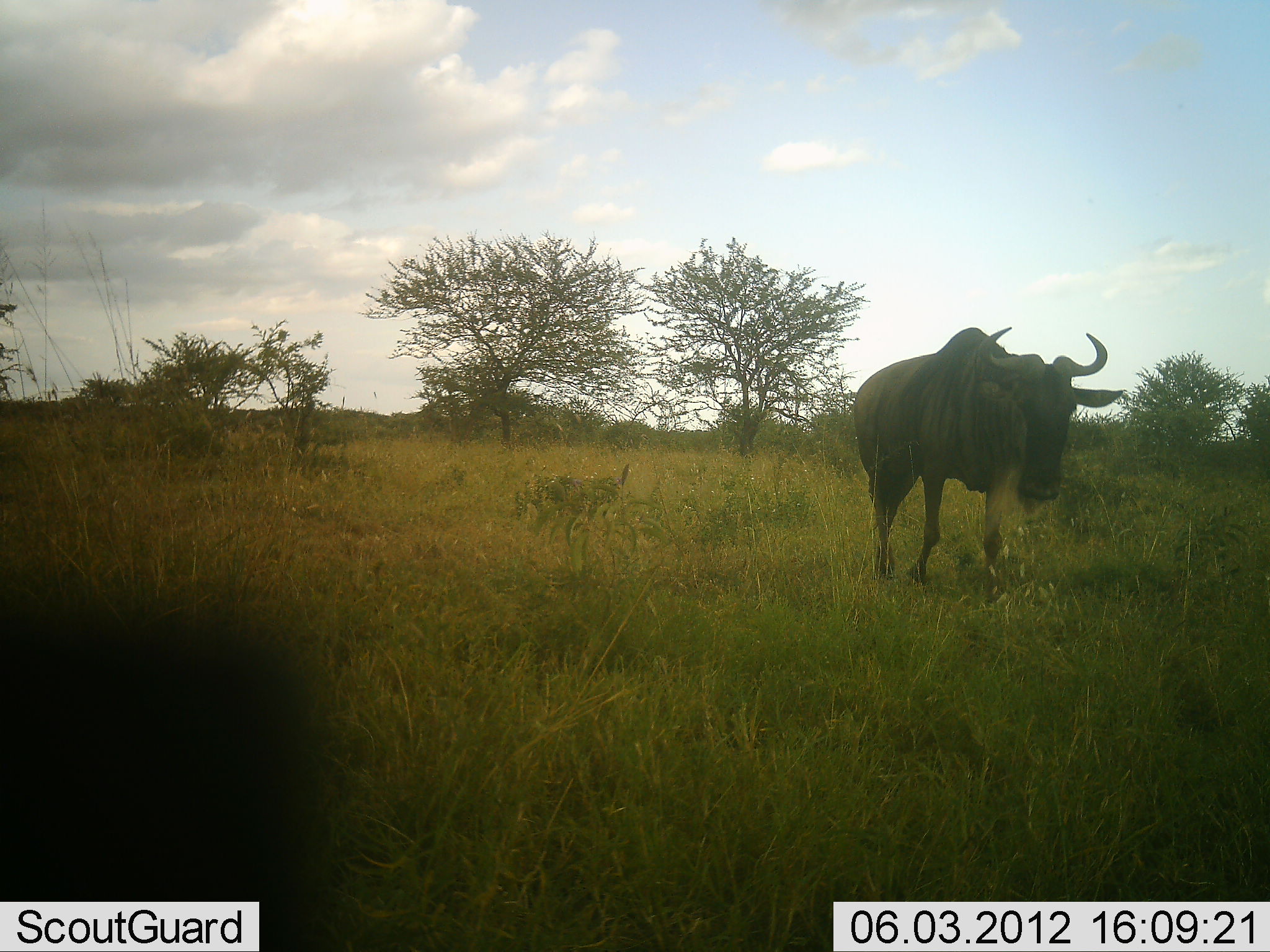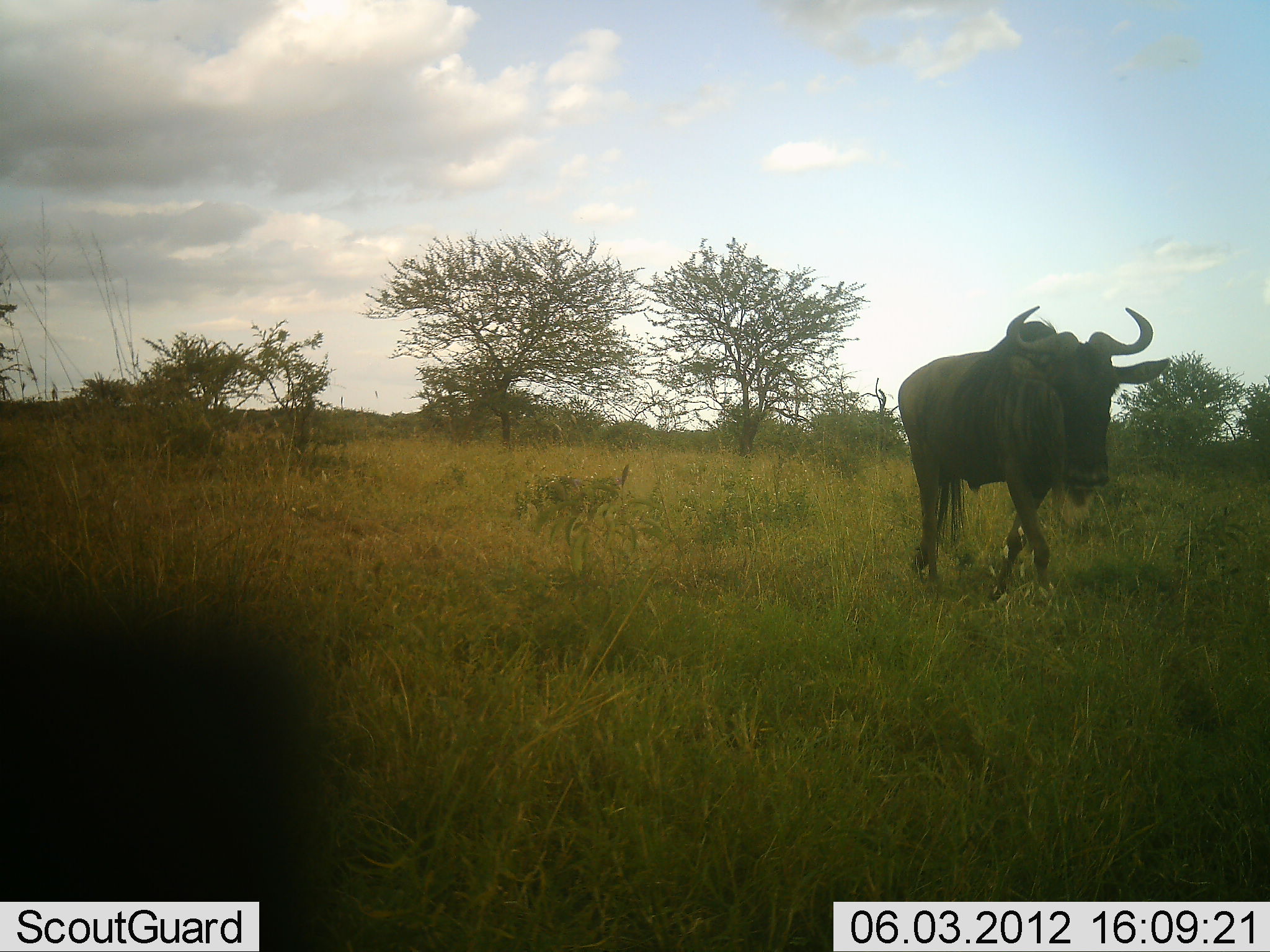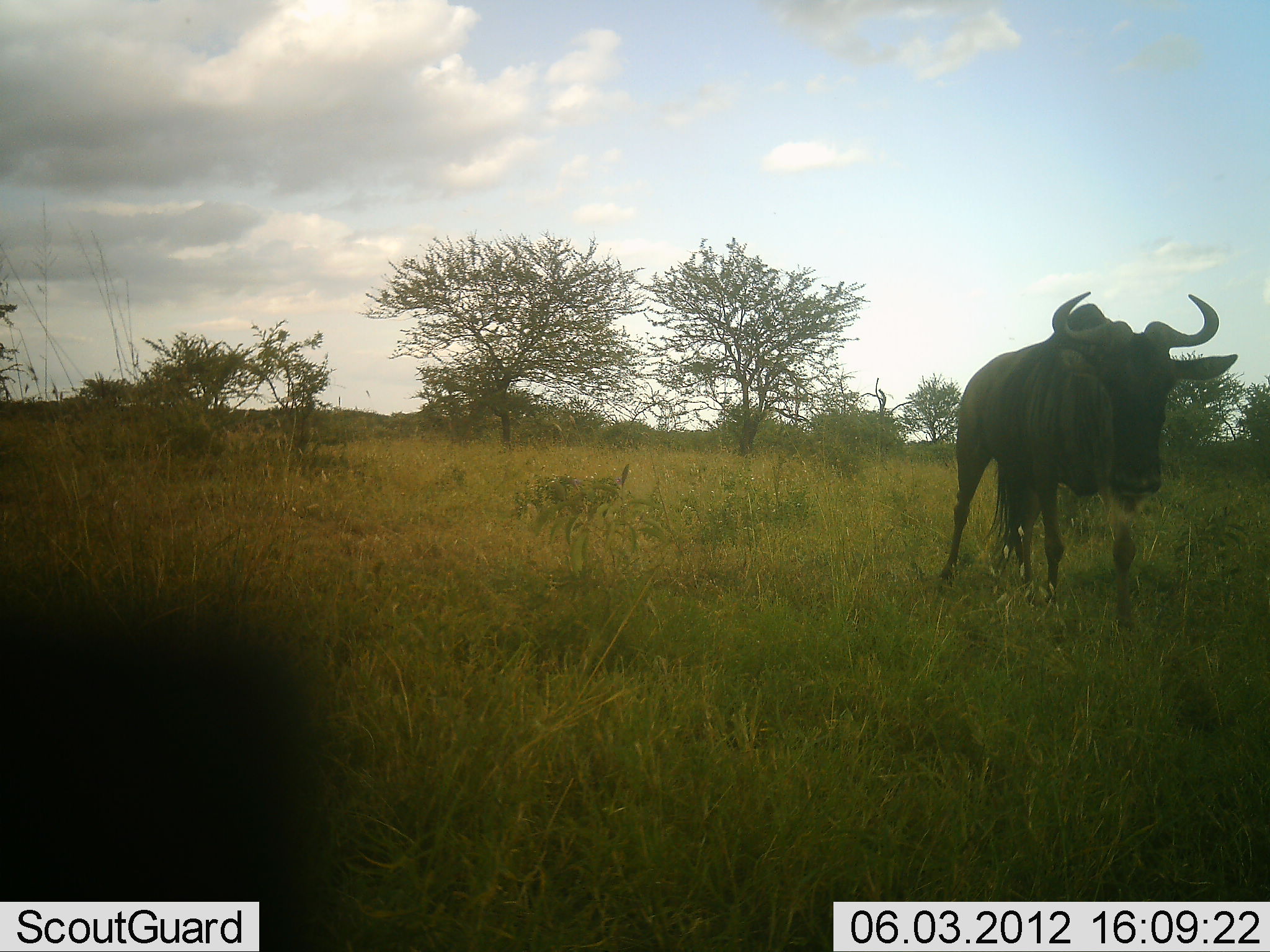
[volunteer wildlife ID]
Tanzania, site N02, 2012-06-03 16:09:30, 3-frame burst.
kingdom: Animalia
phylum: Chordata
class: Mammalia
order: Artiodactyla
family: Bovidae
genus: Connochaetes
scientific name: Connochaetes taurinus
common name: blue wildebeest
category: wildebeest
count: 1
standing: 10%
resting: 0%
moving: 90%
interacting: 0%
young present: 0%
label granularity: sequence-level